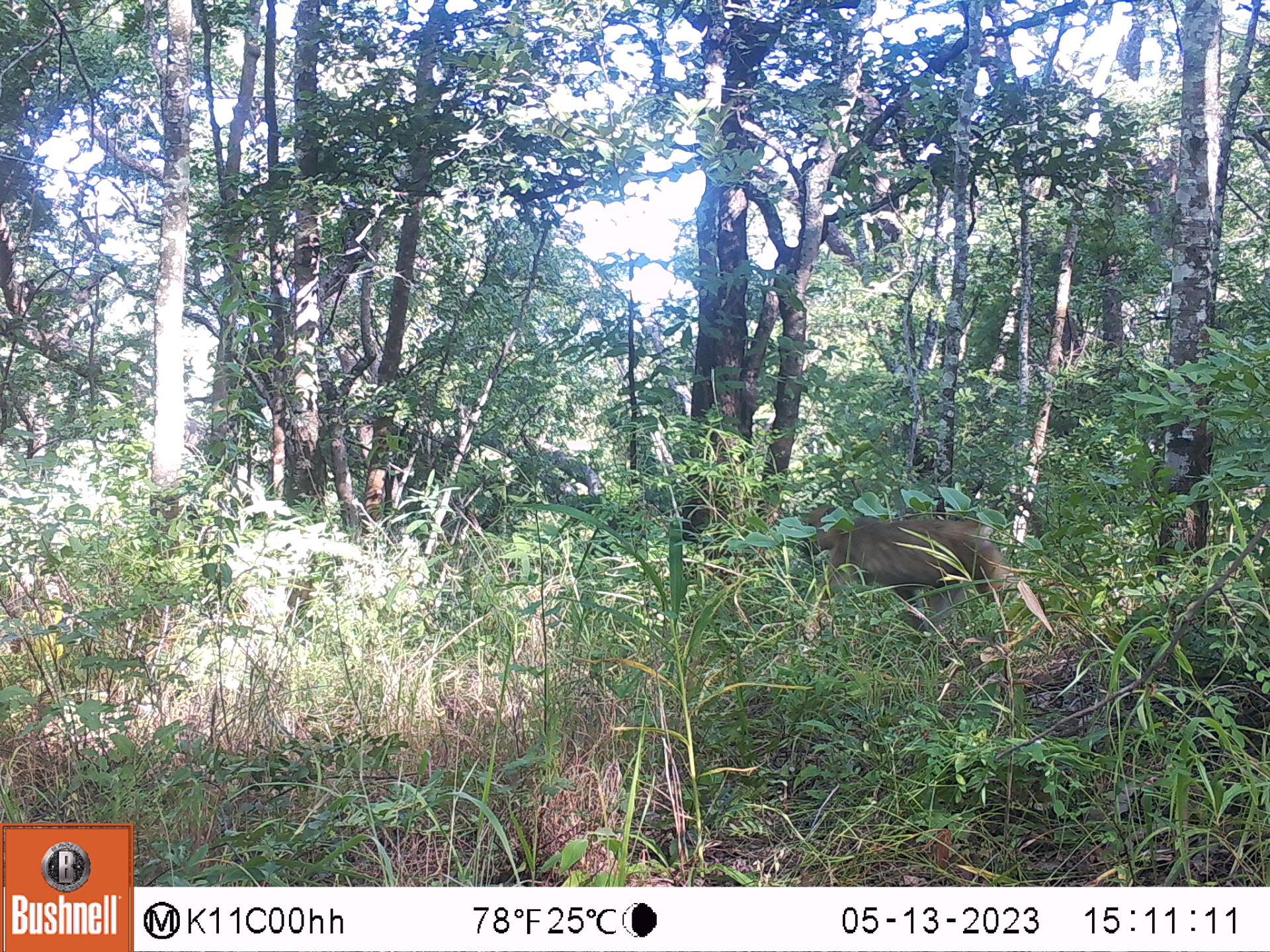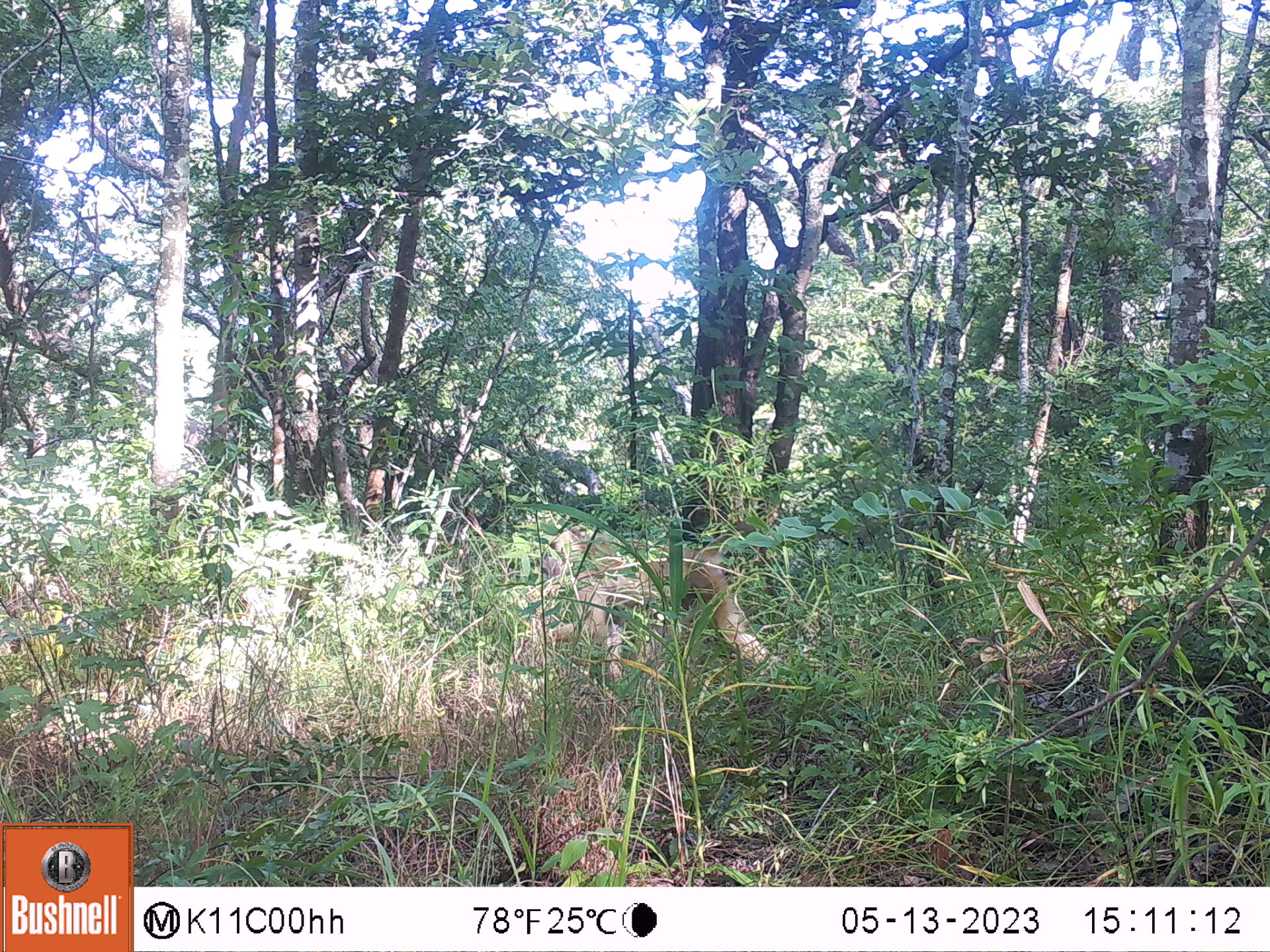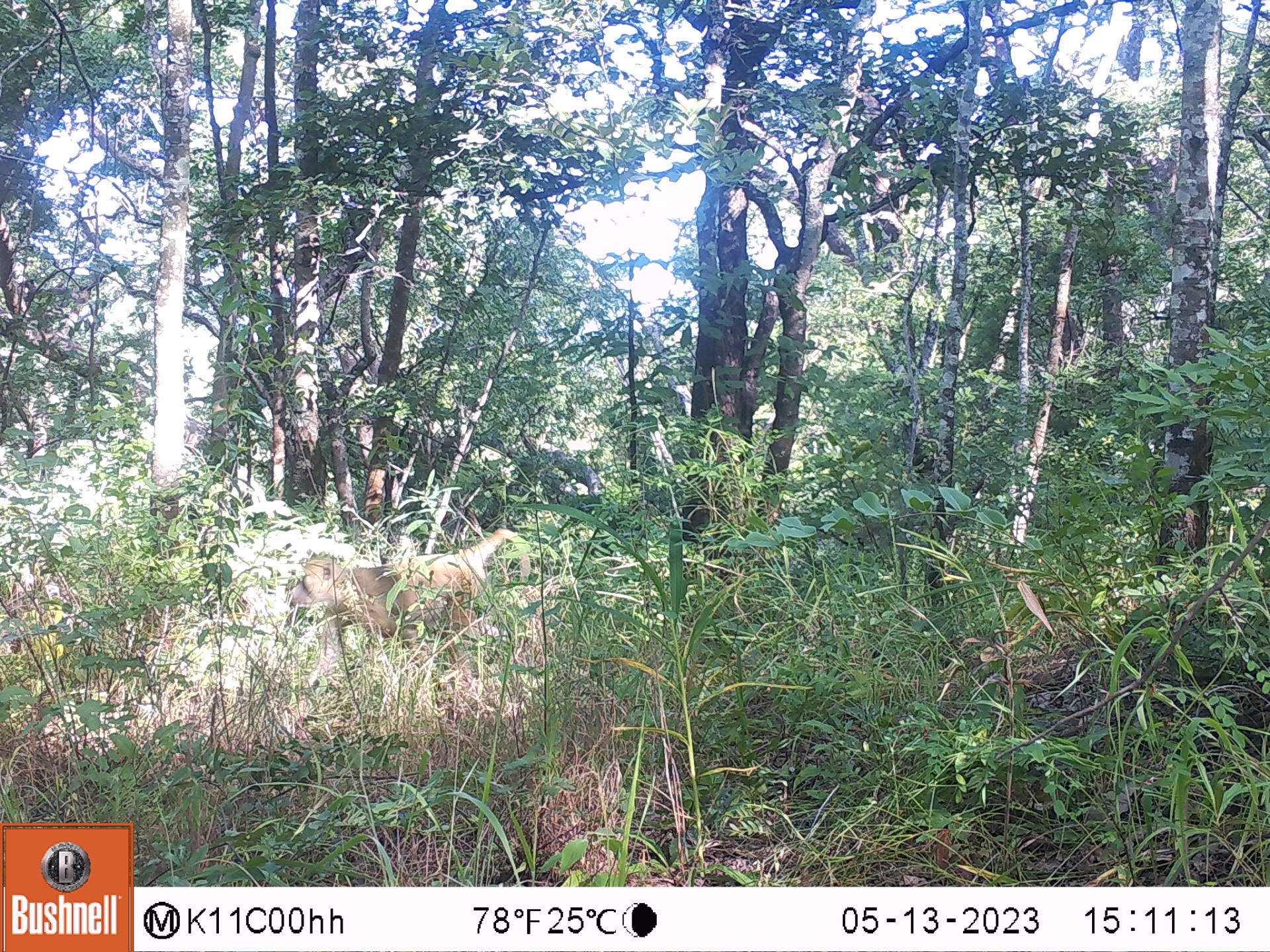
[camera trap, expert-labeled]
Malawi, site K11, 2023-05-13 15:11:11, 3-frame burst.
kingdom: Animalia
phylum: Chordata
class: Mammalia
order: Primates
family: Cercopithecidae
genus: Papio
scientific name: Papio cynocephalus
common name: yellow baboon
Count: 1.